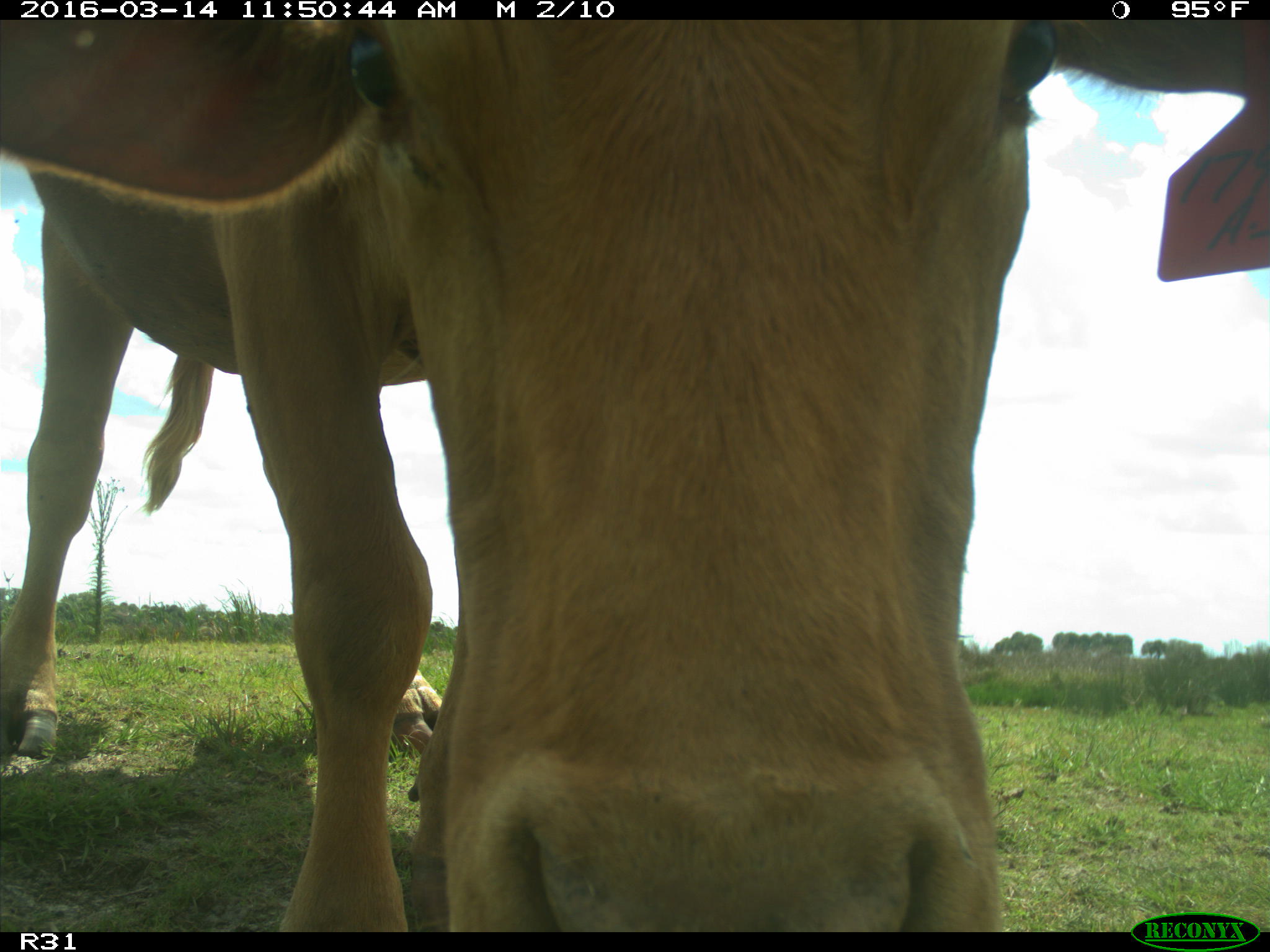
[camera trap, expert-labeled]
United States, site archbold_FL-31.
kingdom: Animalia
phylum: Chordata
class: Mammalia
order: Artiodactyla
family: Bovidae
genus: Bos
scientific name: Bos taurus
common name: domestic cow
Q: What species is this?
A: Bos taurus (domestic cow).